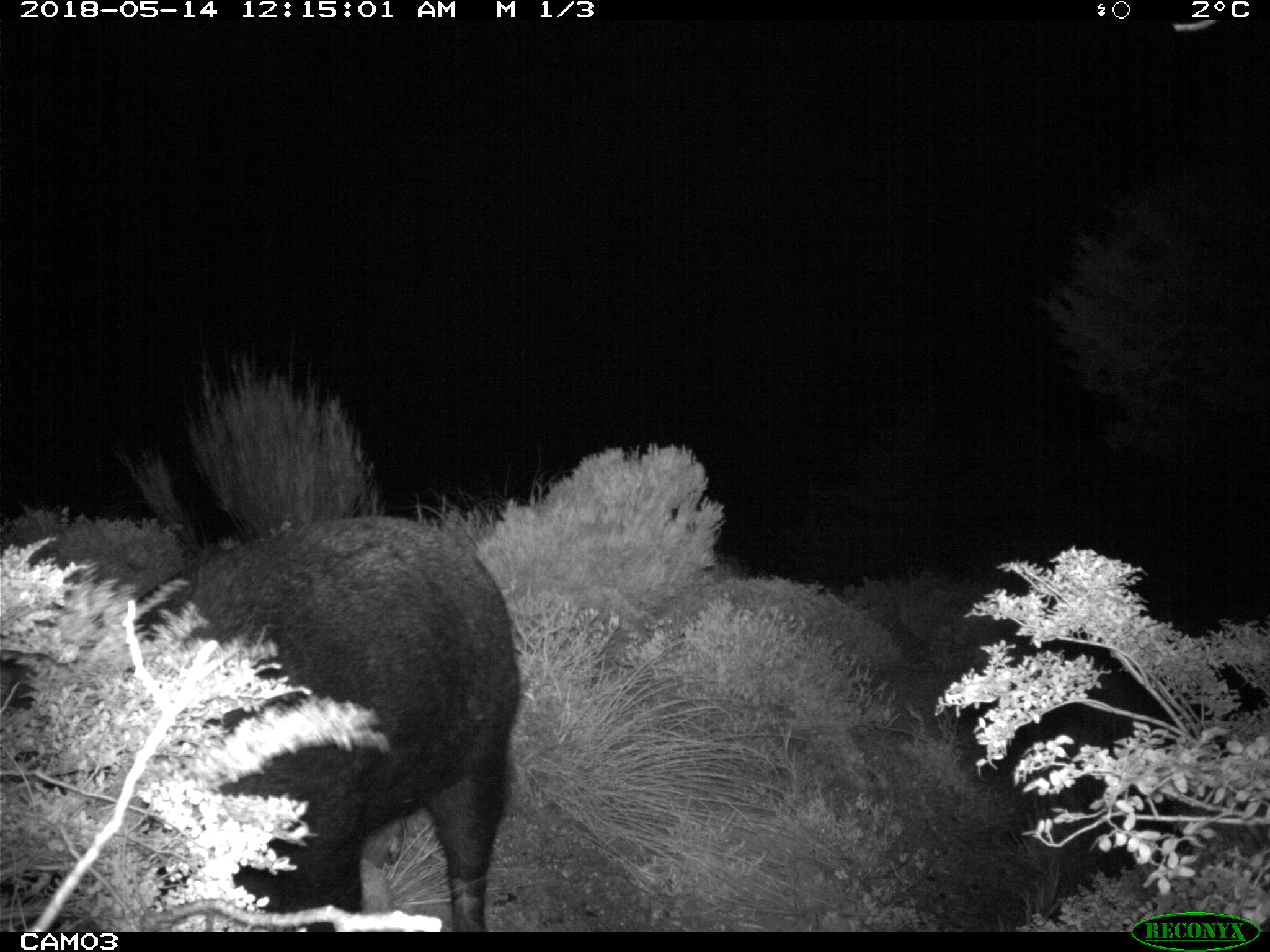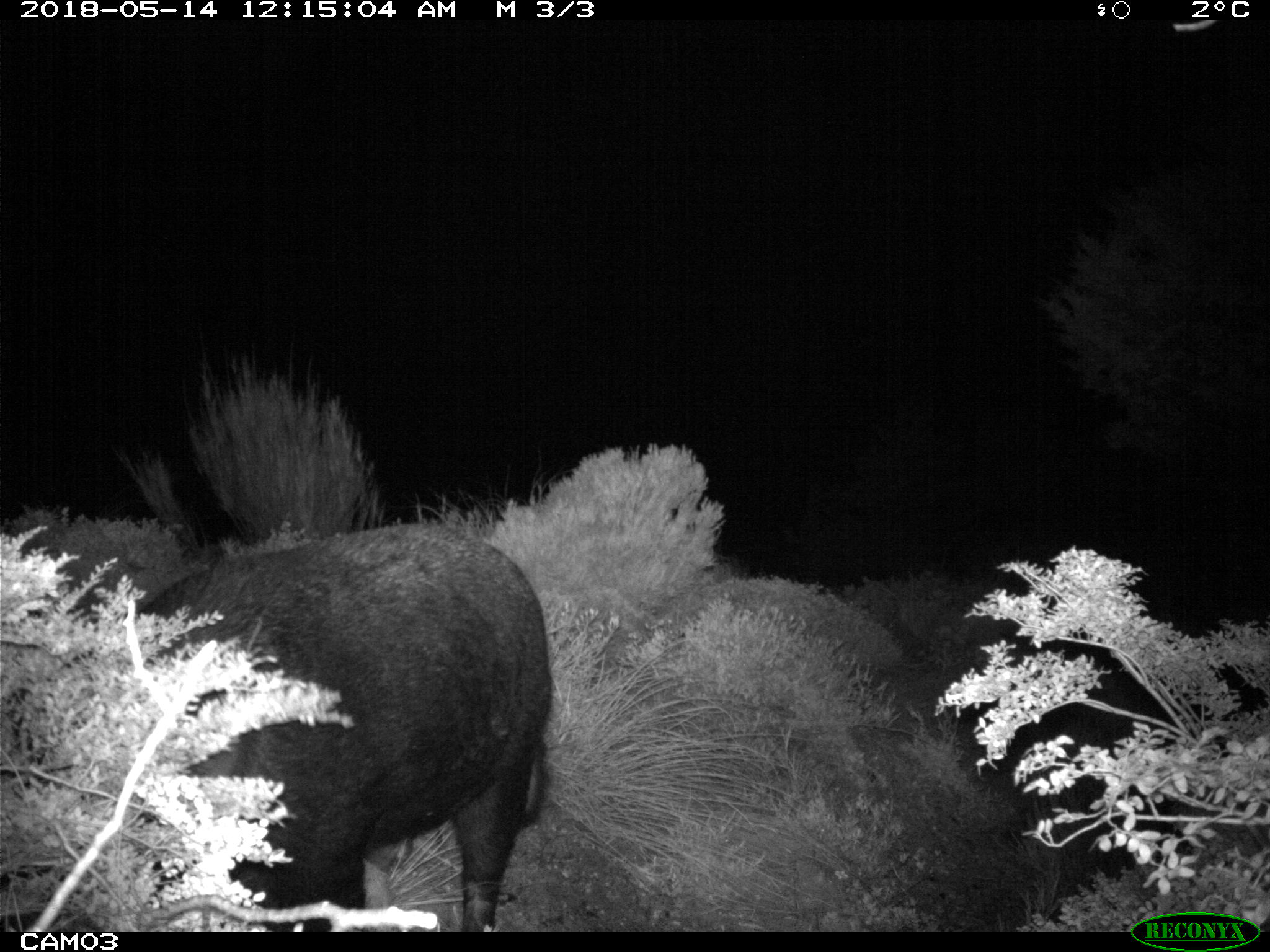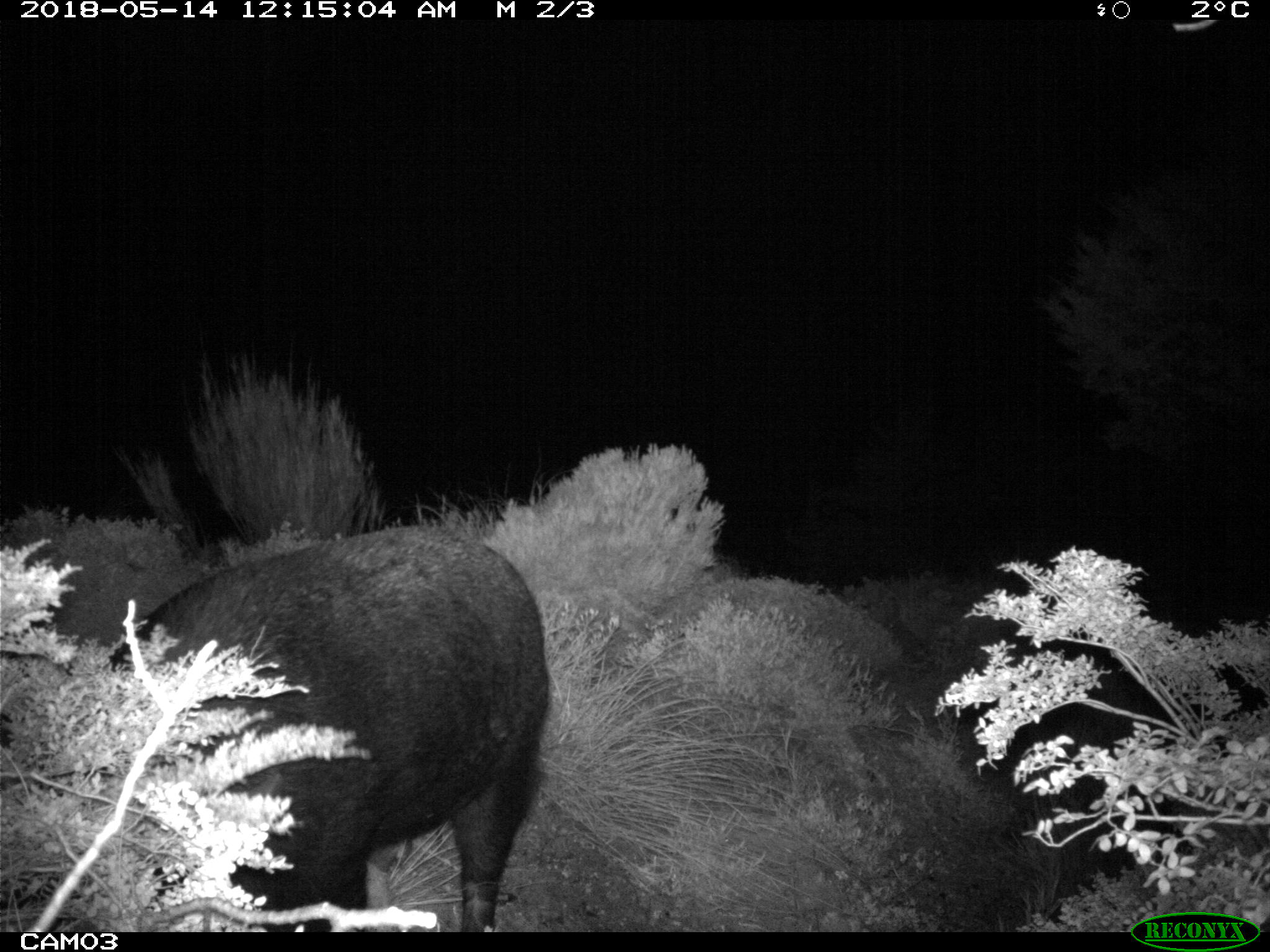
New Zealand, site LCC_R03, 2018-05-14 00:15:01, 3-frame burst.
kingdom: Animalia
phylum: Chordata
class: Mammalia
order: Artiodactyla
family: Suidae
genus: Sus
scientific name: Sus scrofa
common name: pig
Pig (Sus scrofa).